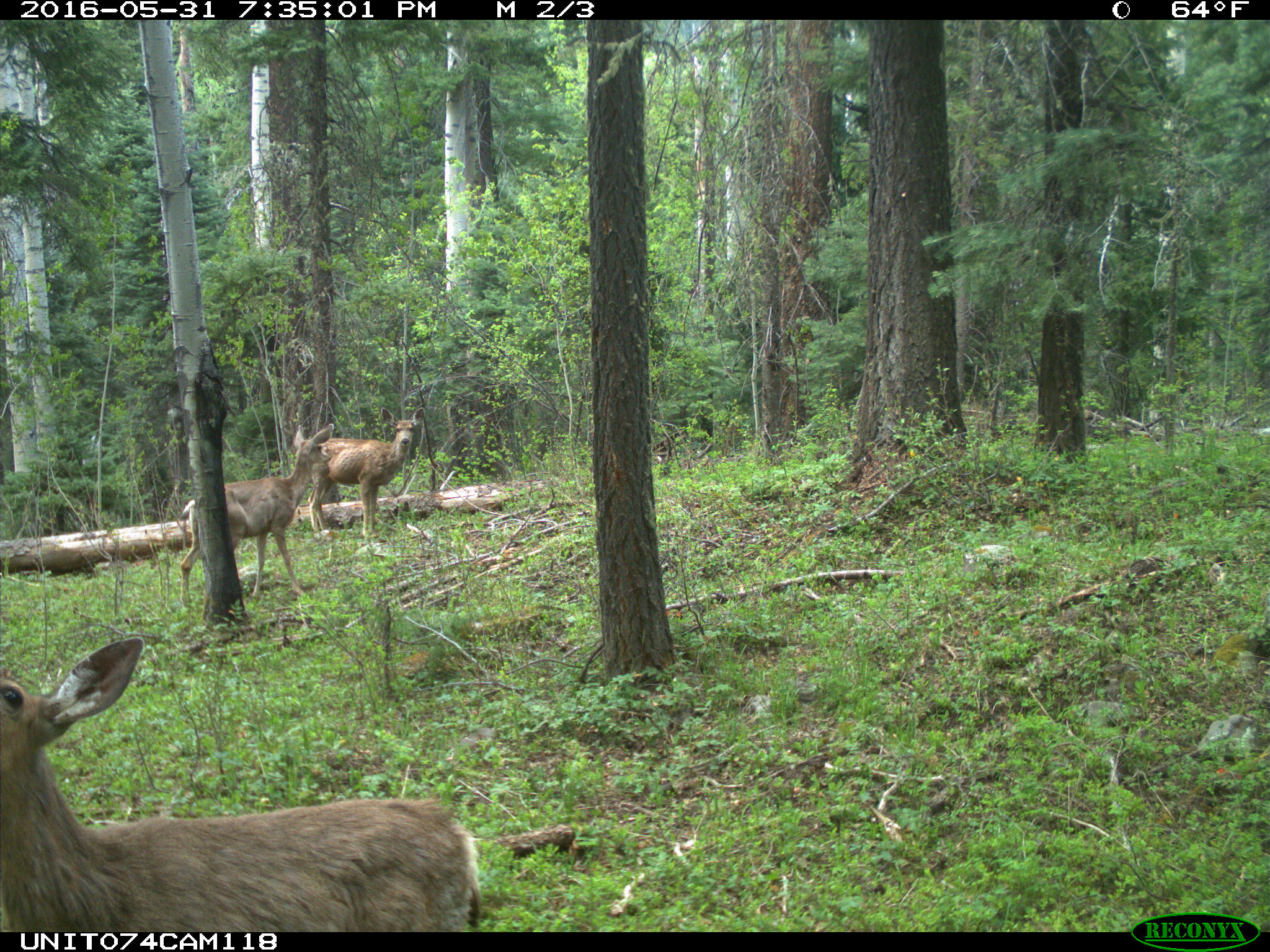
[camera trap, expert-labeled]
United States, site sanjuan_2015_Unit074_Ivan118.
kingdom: Animalia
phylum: Chordata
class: Mammalia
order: Artiodactyla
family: Cervidae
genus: Odocoileus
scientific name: Odocoileus hemionus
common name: mule deer